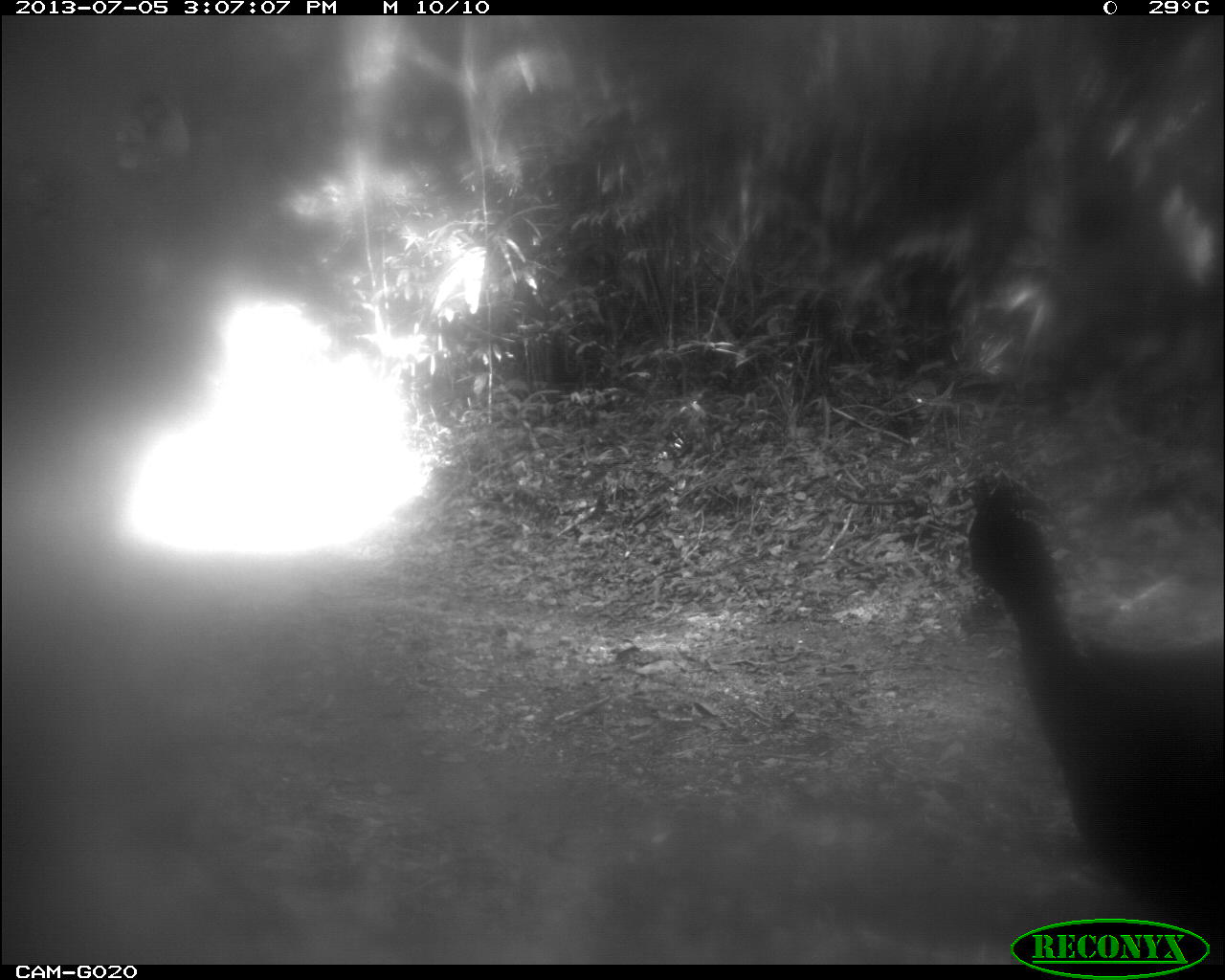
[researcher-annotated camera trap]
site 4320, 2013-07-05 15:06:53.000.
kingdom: Animalia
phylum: Chordata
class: Aves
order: Galliformes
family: Cracidae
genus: Crax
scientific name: Crax rubra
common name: great curassow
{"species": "Crax rubra (great curassow)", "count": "2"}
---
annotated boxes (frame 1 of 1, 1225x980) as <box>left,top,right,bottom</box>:
crax rubra: <box>957,467,1225,960</box>